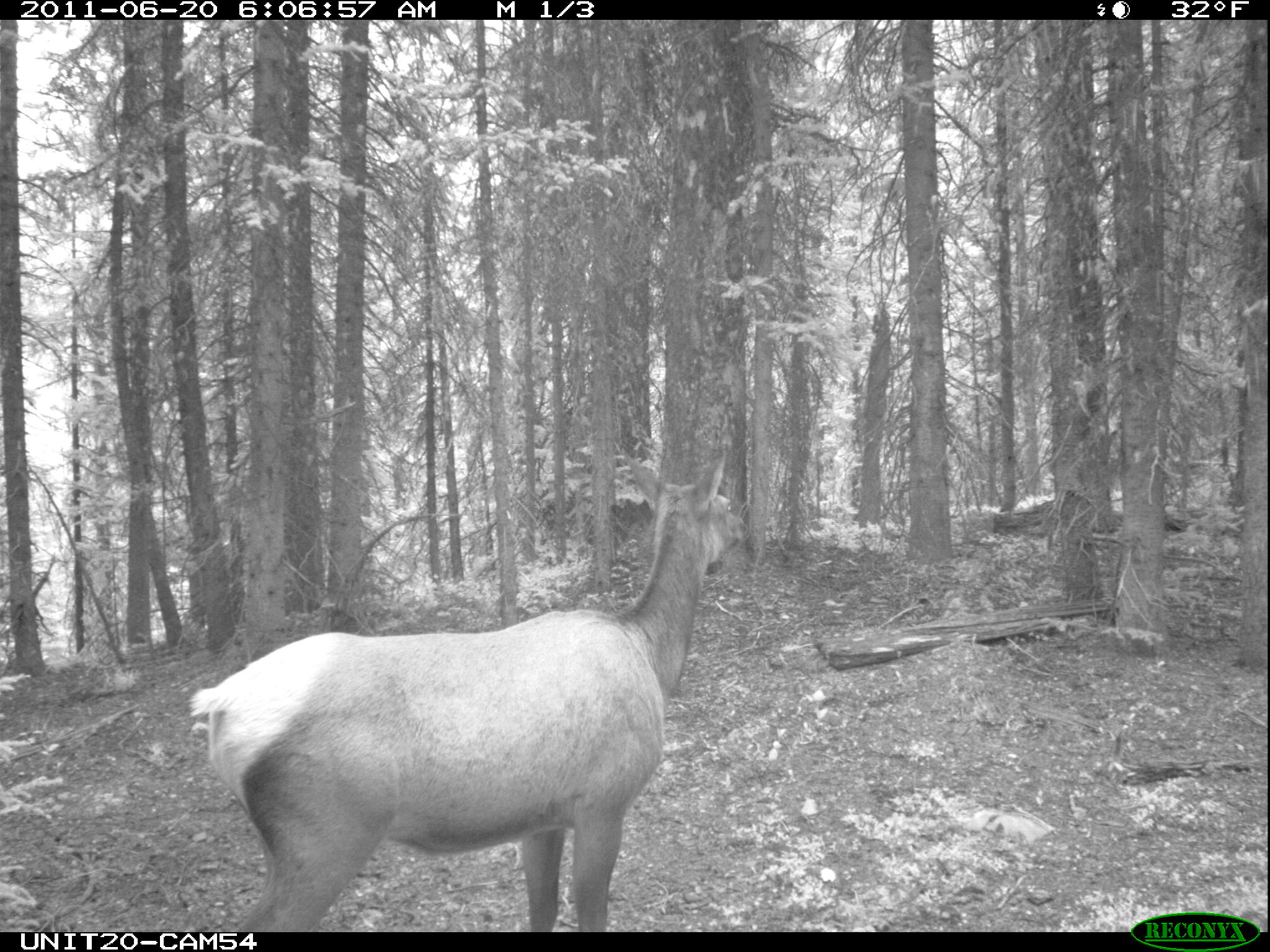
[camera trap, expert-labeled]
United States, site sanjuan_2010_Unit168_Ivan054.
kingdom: Animalia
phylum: Chordata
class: Mammalia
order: Artiodactyla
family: Cervidae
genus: Cervus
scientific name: Cervus elaphus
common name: red deer